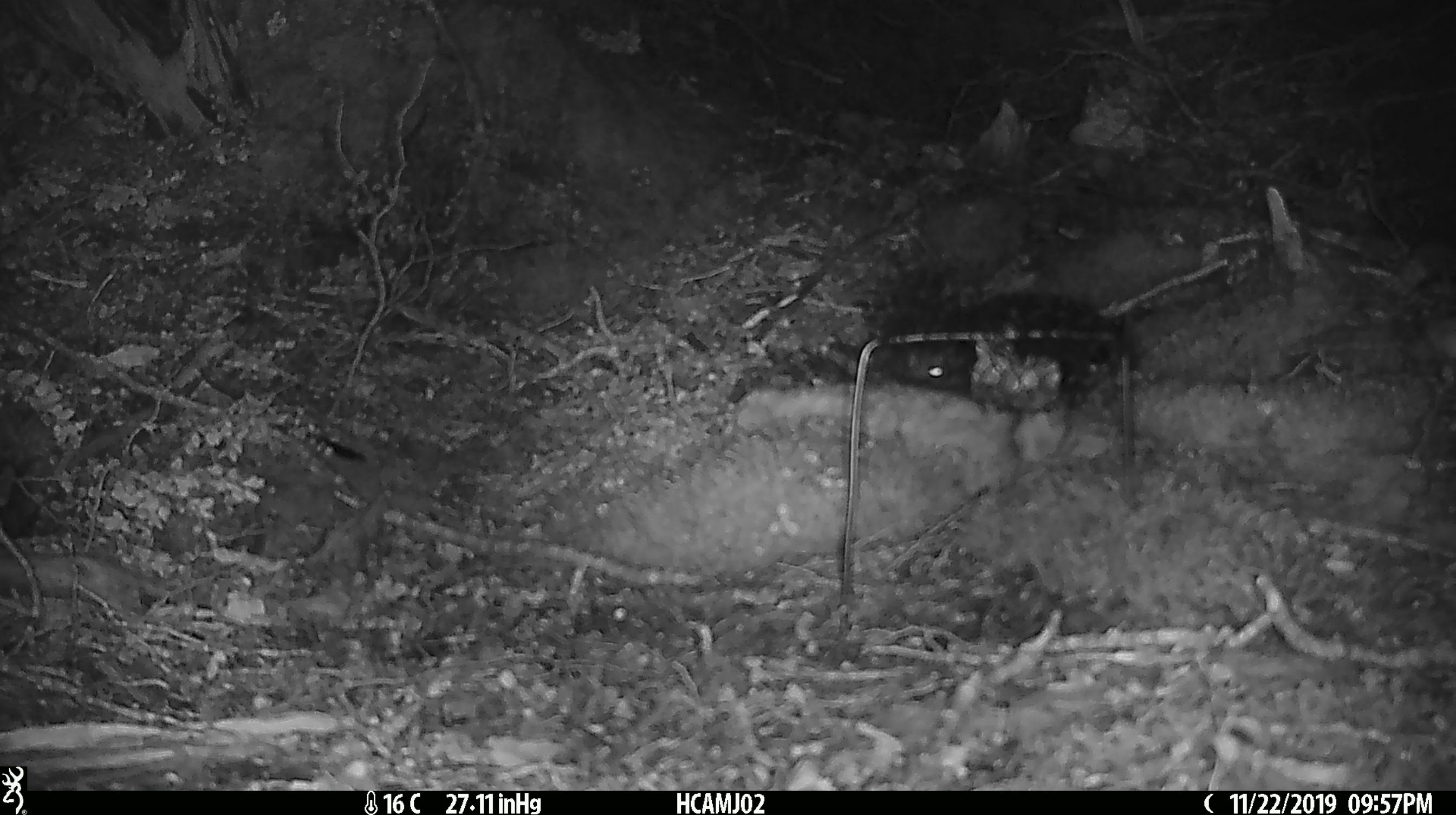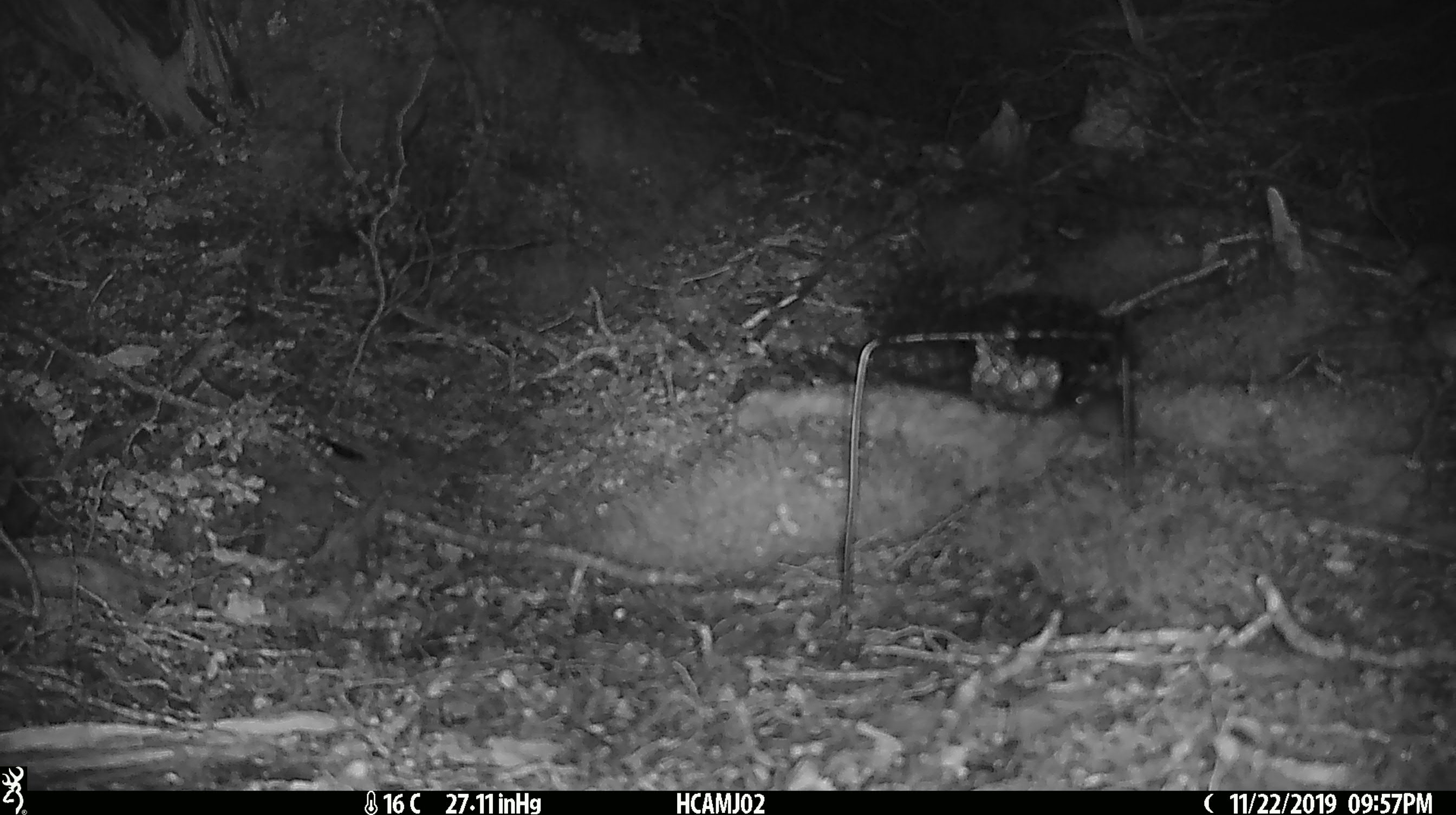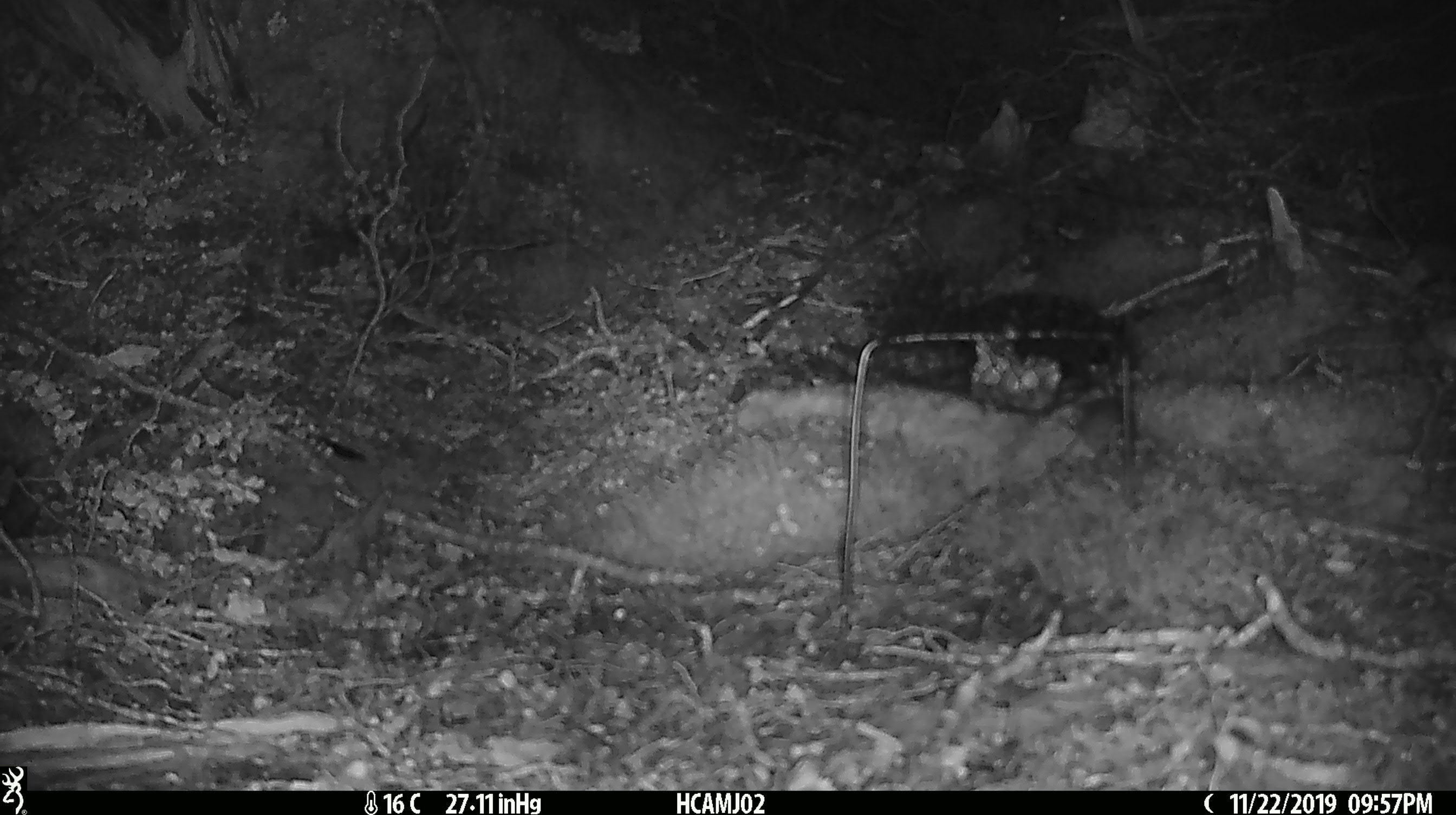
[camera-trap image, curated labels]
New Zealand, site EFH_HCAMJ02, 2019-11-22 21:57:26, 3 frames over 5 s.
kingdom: Animalia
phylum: Chordata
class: Mammalia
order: Rodentia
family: Muridae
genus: Mus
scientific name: Mus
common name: mouse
Mouse (Mus).